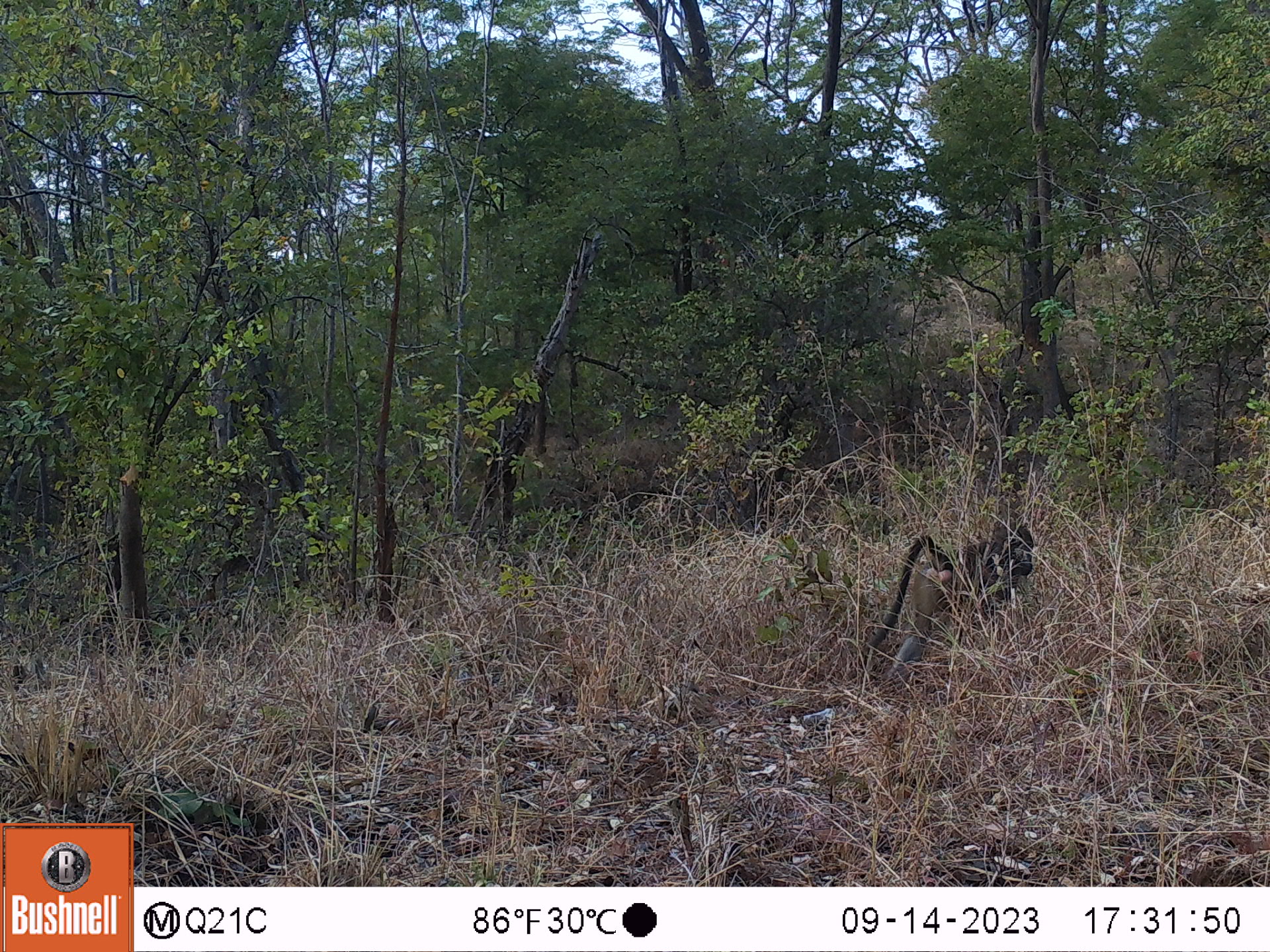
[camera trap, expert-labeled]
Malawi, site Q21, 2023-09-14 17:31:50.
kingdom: Animalia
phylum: Chordata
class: Mammalia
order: Primates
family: Cercopithecidae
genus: Papio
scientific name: Papio cynocephalus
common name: yellow baboon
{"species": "yellow baboon (Papio cynocephalus)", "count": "1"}